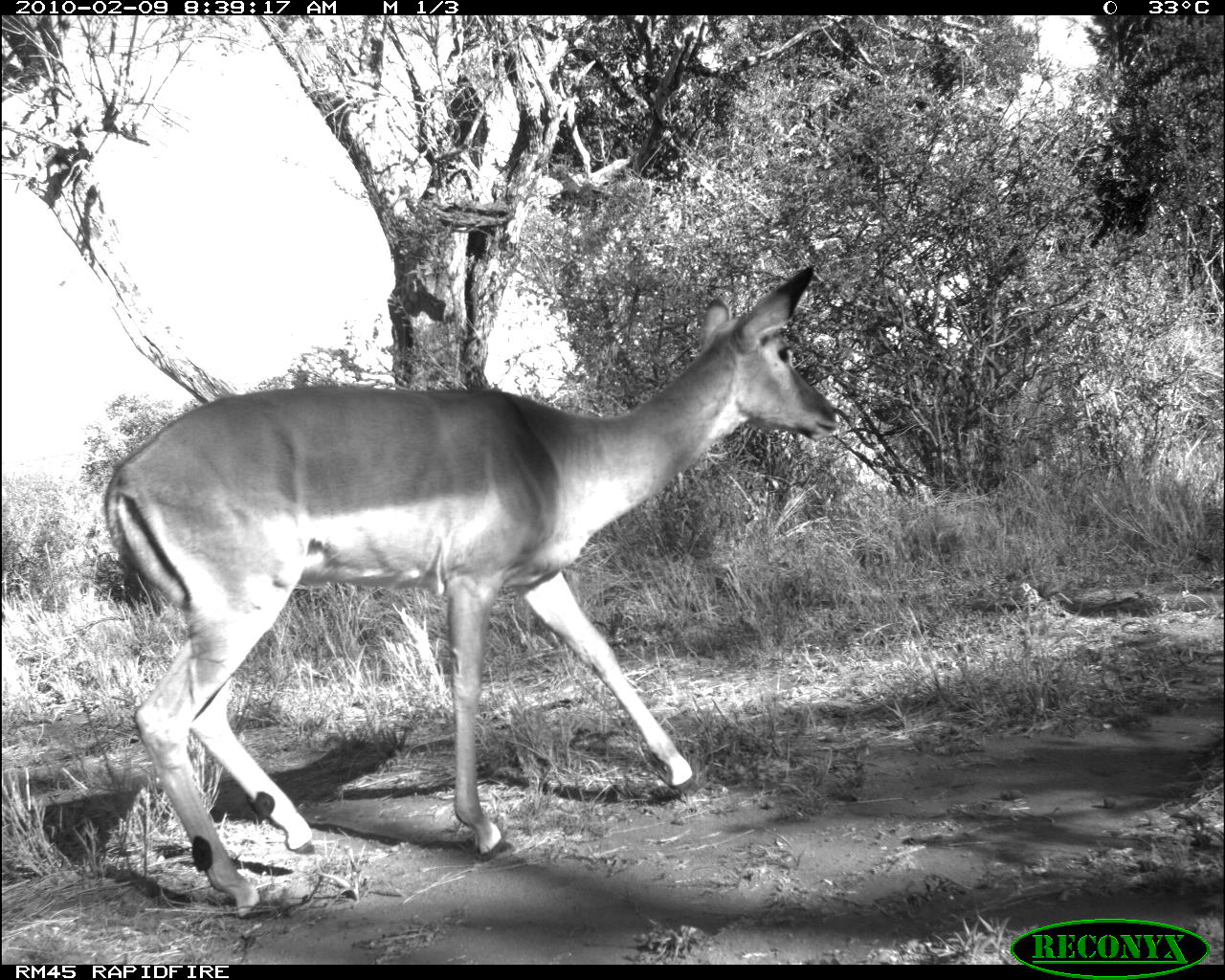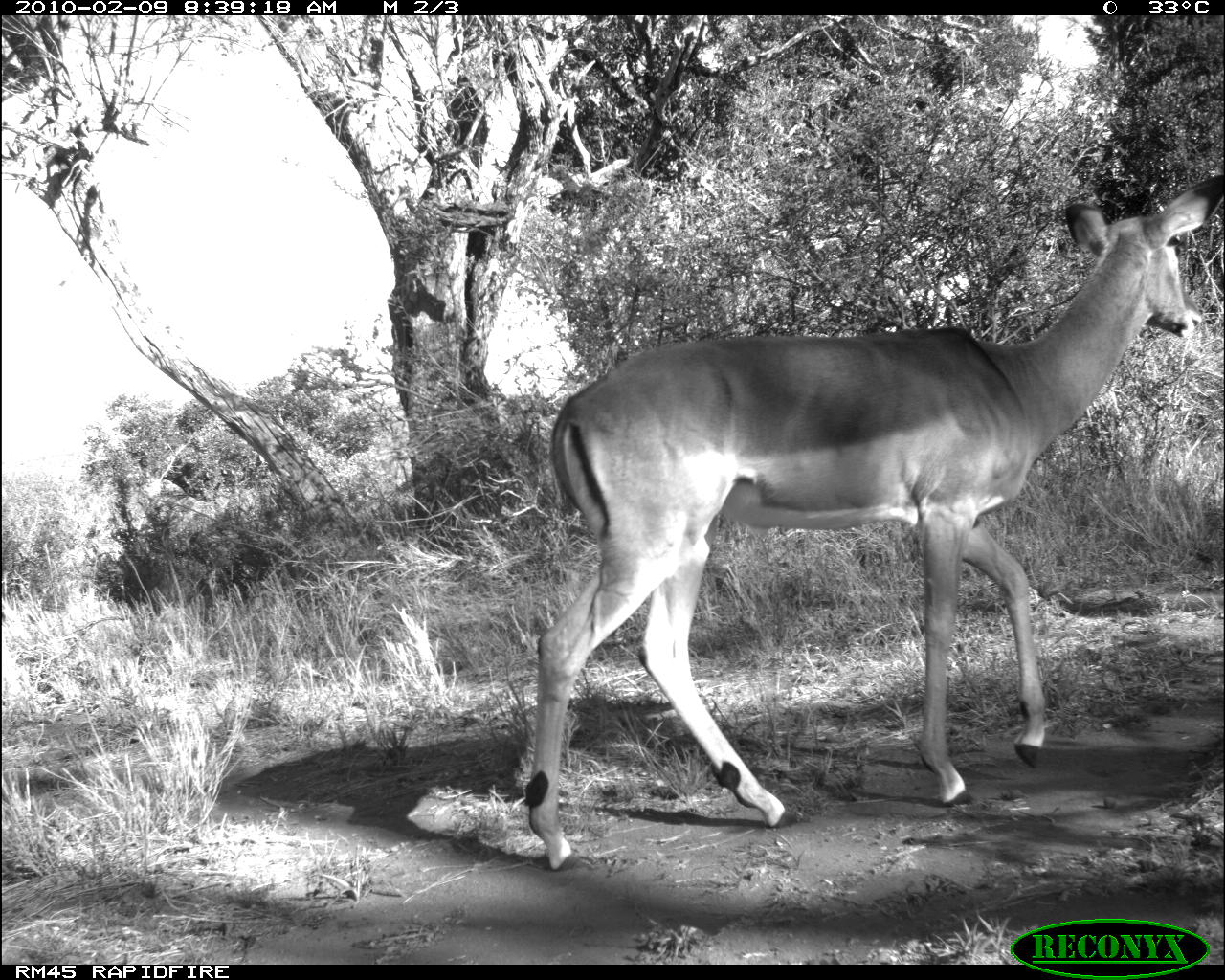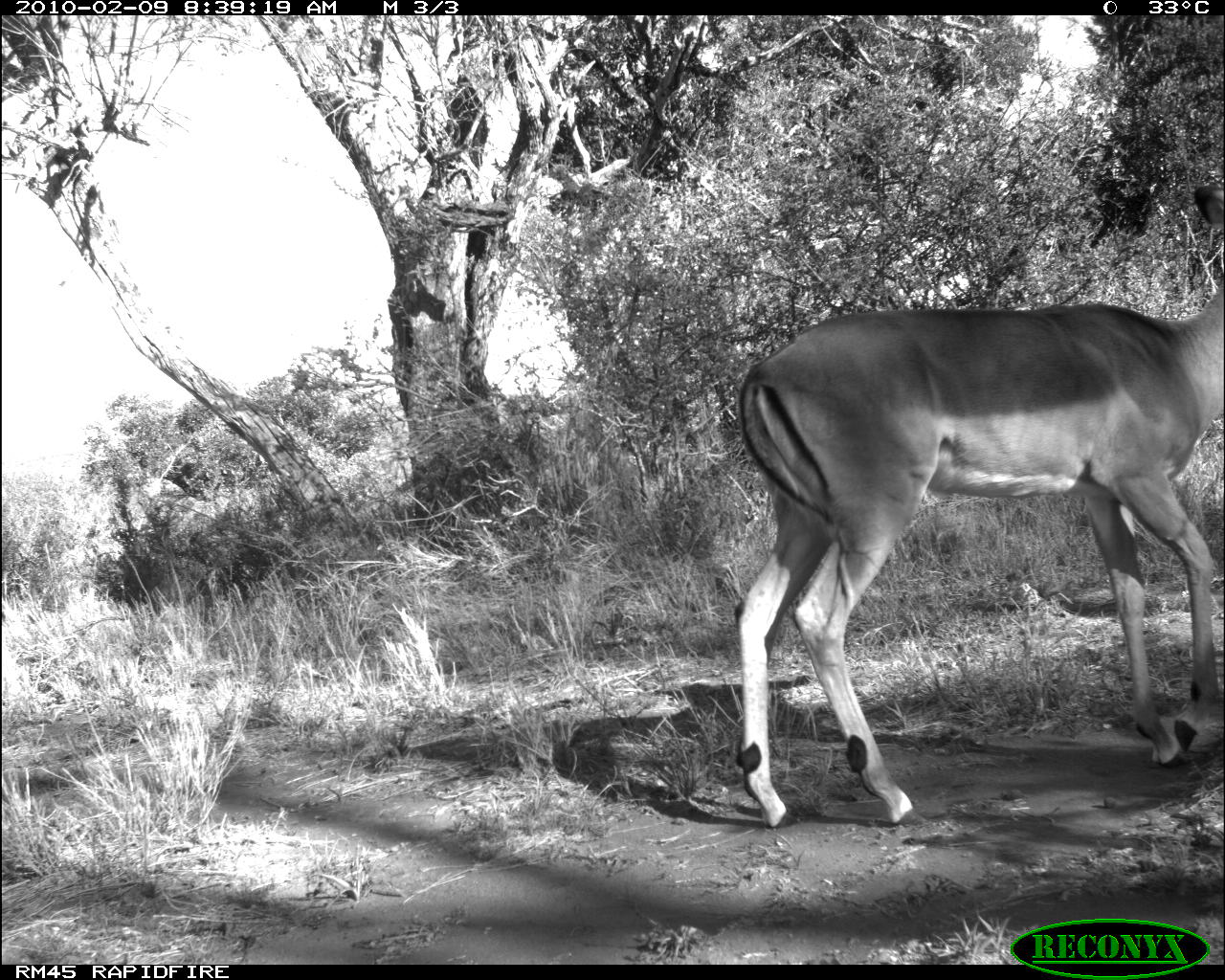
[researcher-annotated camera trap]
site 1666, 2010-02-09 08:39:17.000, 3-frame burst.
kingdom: Animalia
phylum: Chordata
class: Mammalia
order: Artiodactyla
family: Bovidae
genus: Aepyceros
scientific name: Aepyceros melampus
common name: impala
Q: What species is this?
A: Aepyceros melampus (impala).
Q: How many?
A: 1.